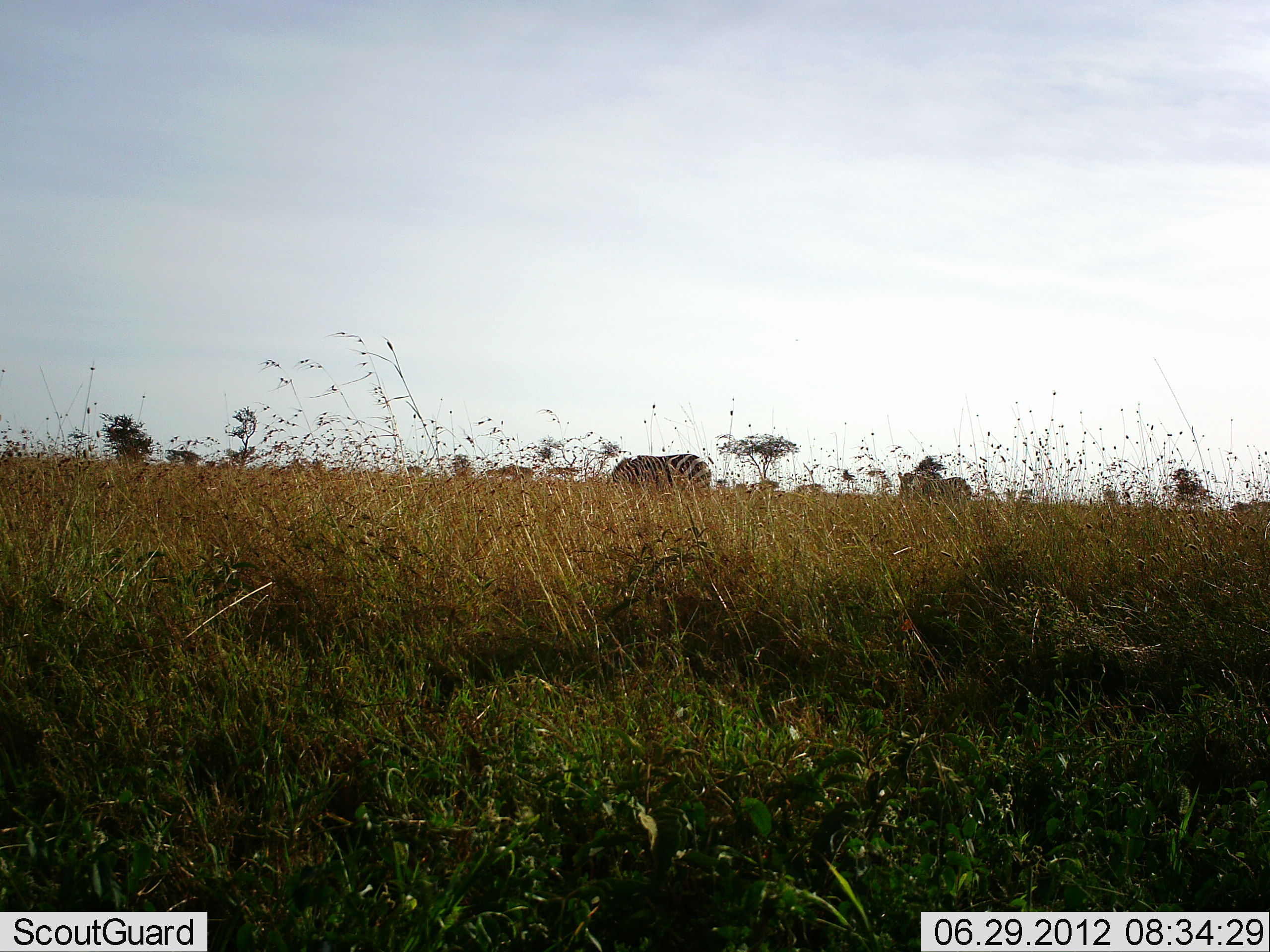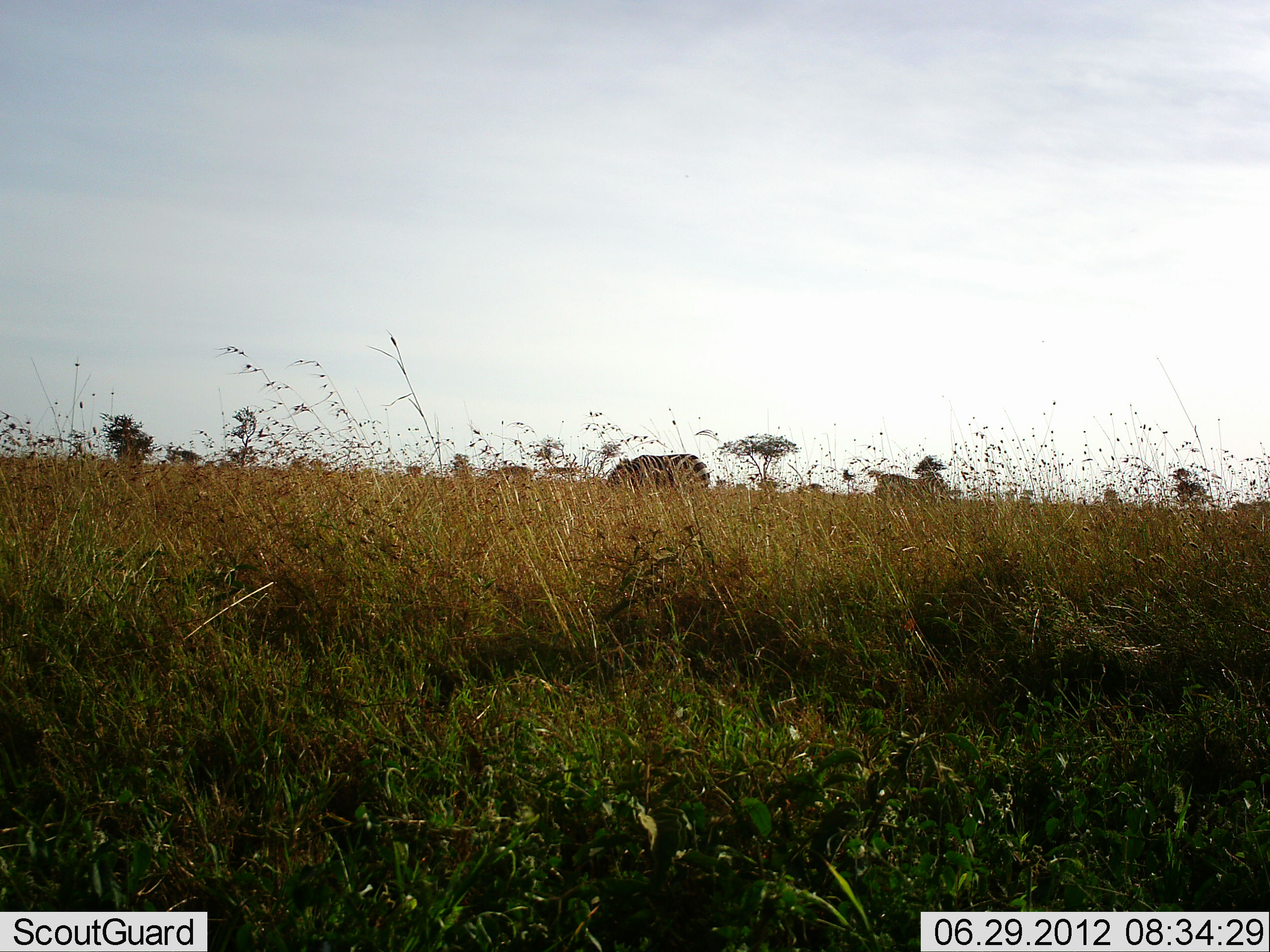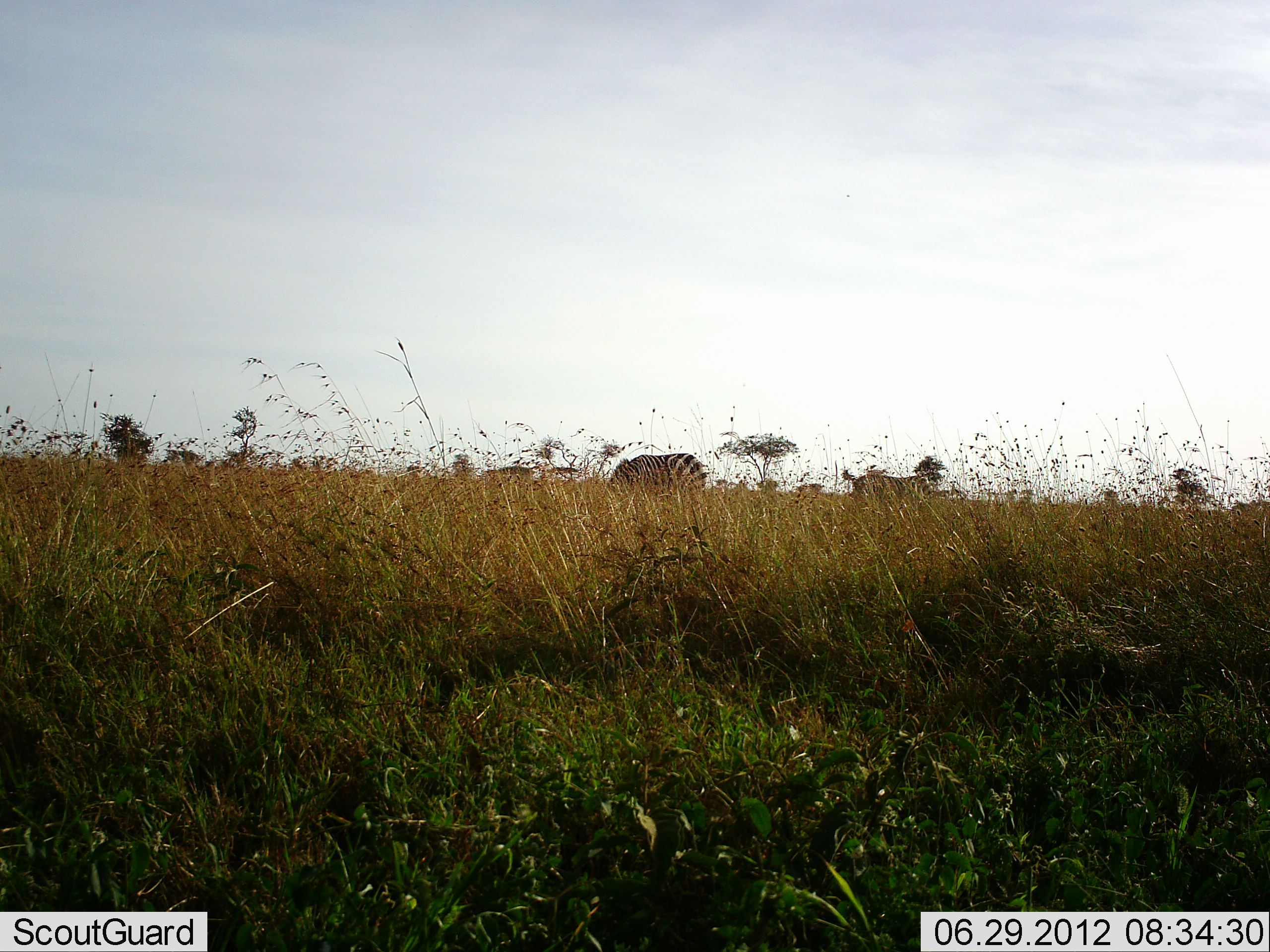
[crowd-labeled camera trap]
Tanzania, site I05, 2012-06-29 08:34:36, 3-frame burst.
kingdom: Animalia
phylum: Chordata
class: Mammalia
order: Perissodactyla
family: Equidae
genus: Equus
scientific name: Equus quagga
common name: plains zebra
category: zebra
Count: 2.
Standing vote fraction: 18%.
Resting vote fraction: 0%.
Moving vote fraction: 73%.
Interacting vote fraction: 0%.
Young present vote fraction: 0%.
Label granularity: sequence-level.